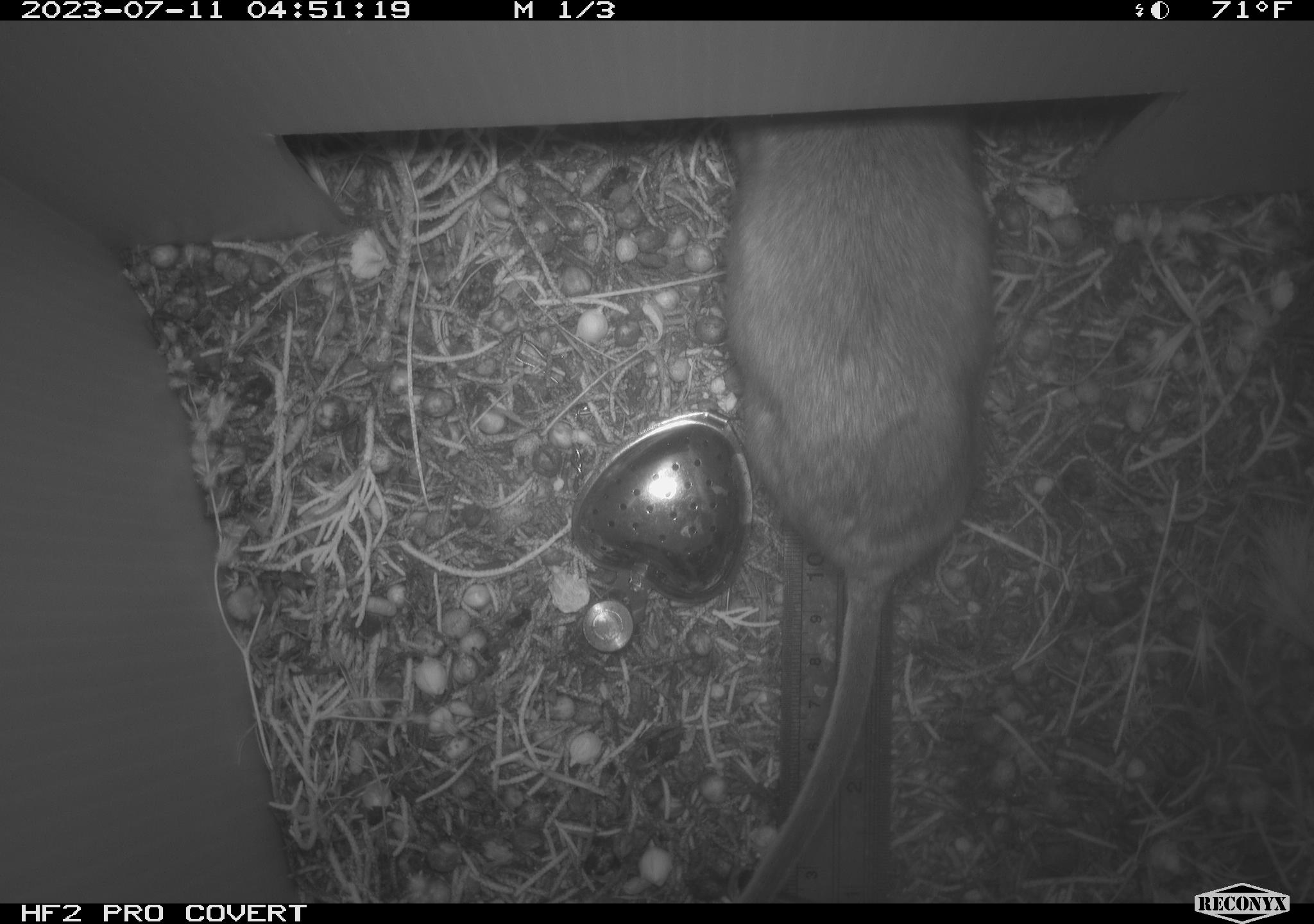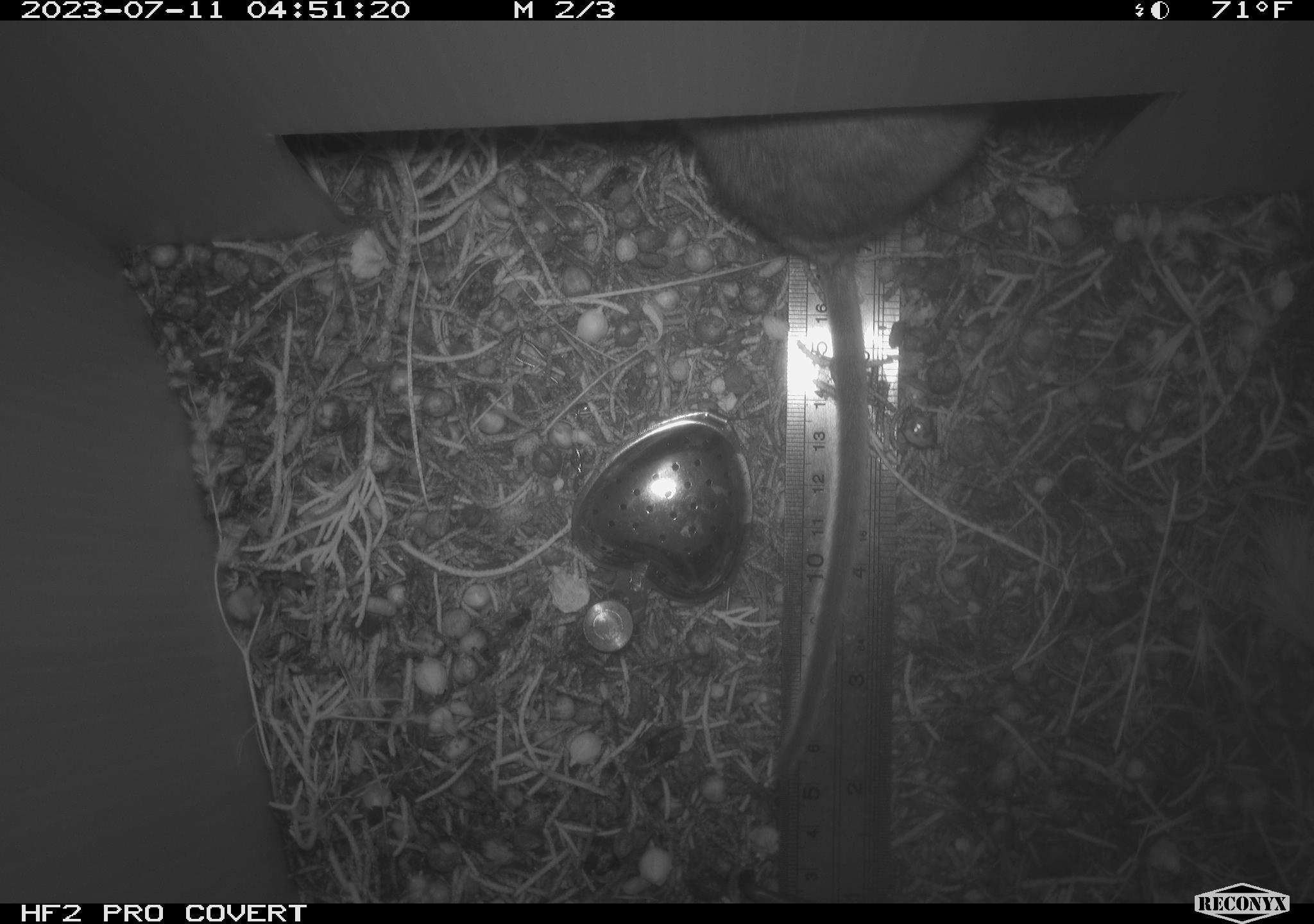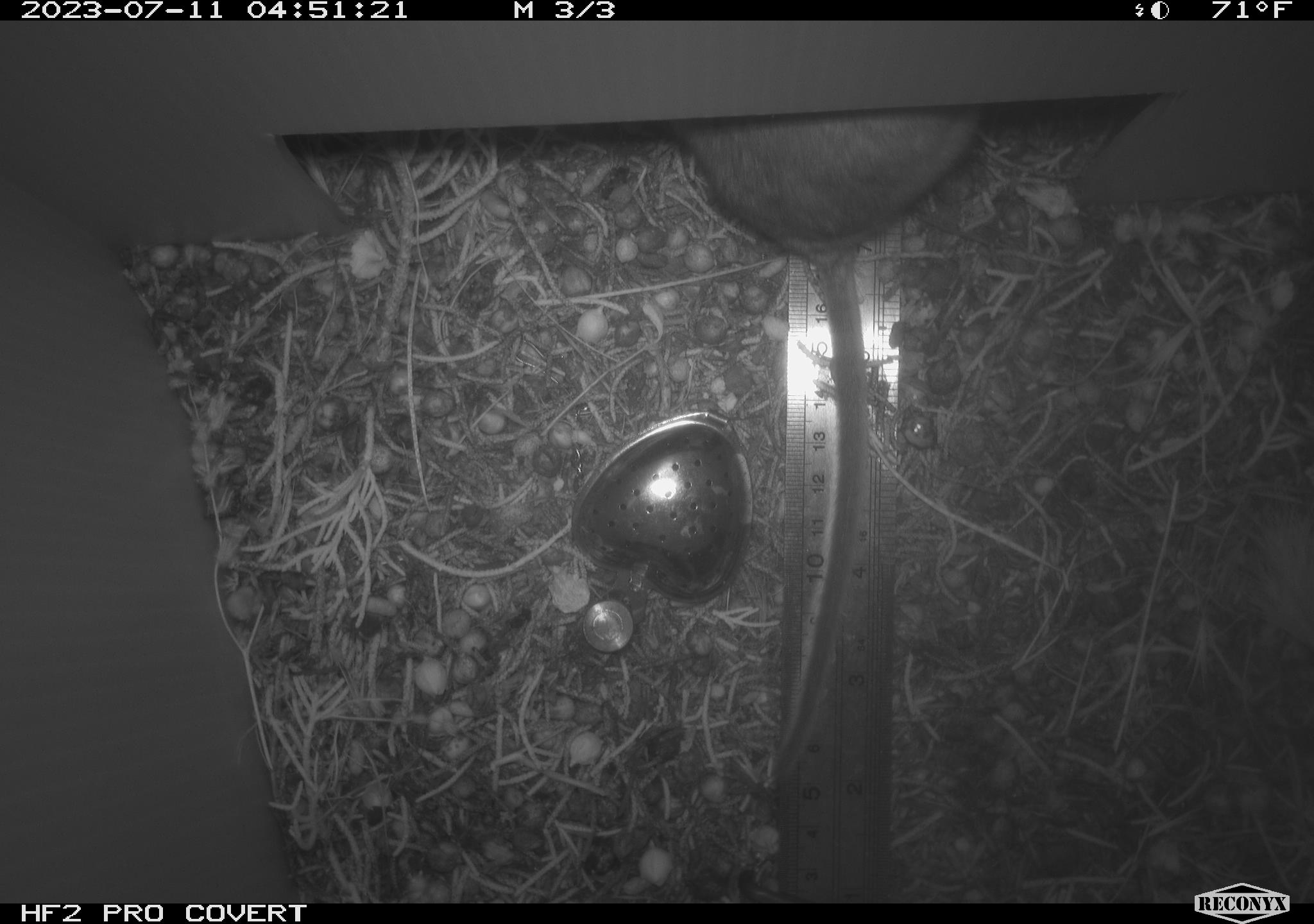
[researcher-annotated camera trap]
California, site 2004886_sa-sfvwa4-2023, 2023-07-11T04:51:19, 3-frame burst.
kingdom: Animalia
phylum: Chordata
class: Mammalia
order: Rodentia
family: Cricetidae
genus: Neotoma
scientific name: Neotoma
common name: pack rat or woodrat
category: neotoma species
Neotoma species (pack rat or woodrat) (Neotoma).